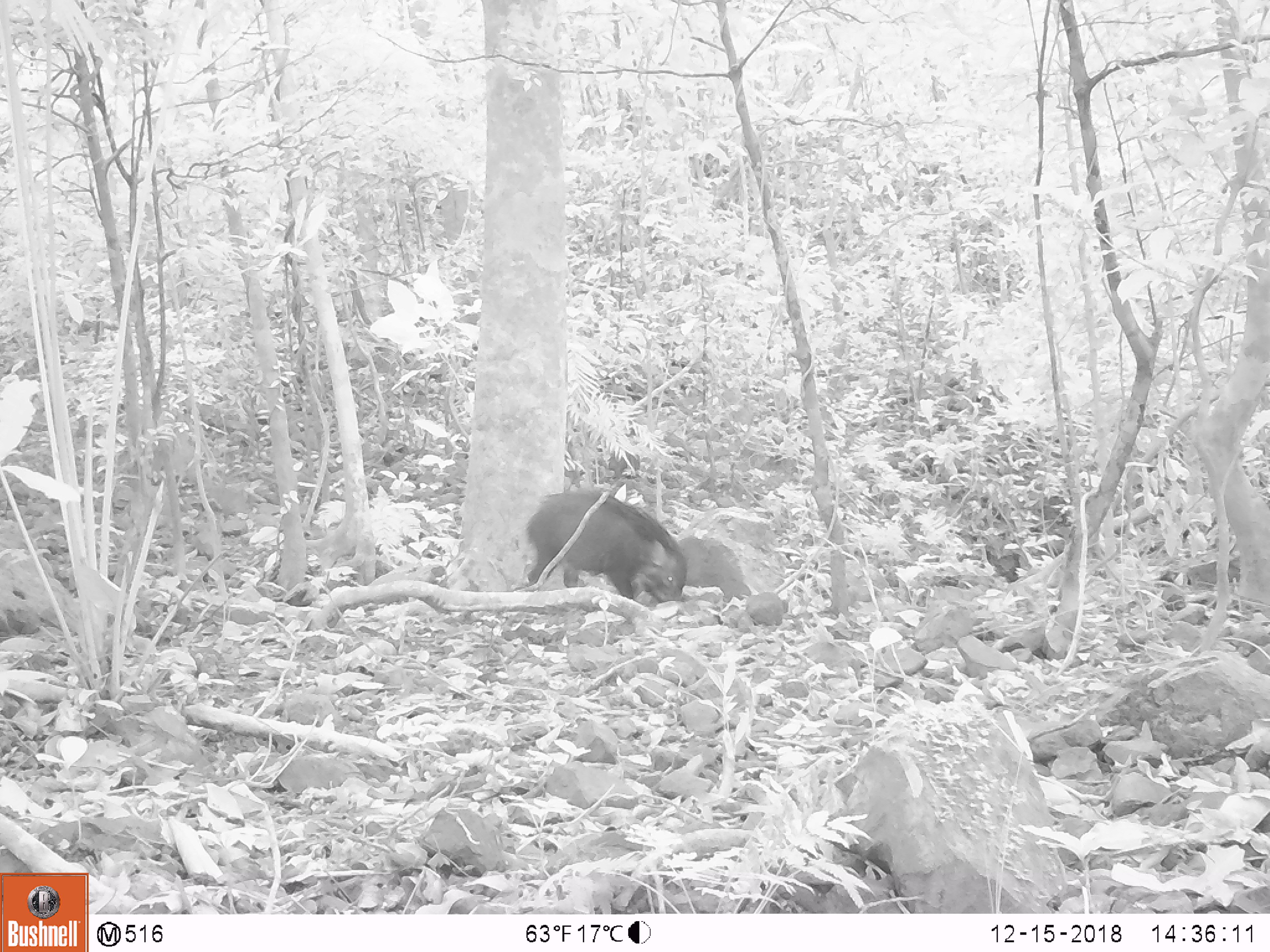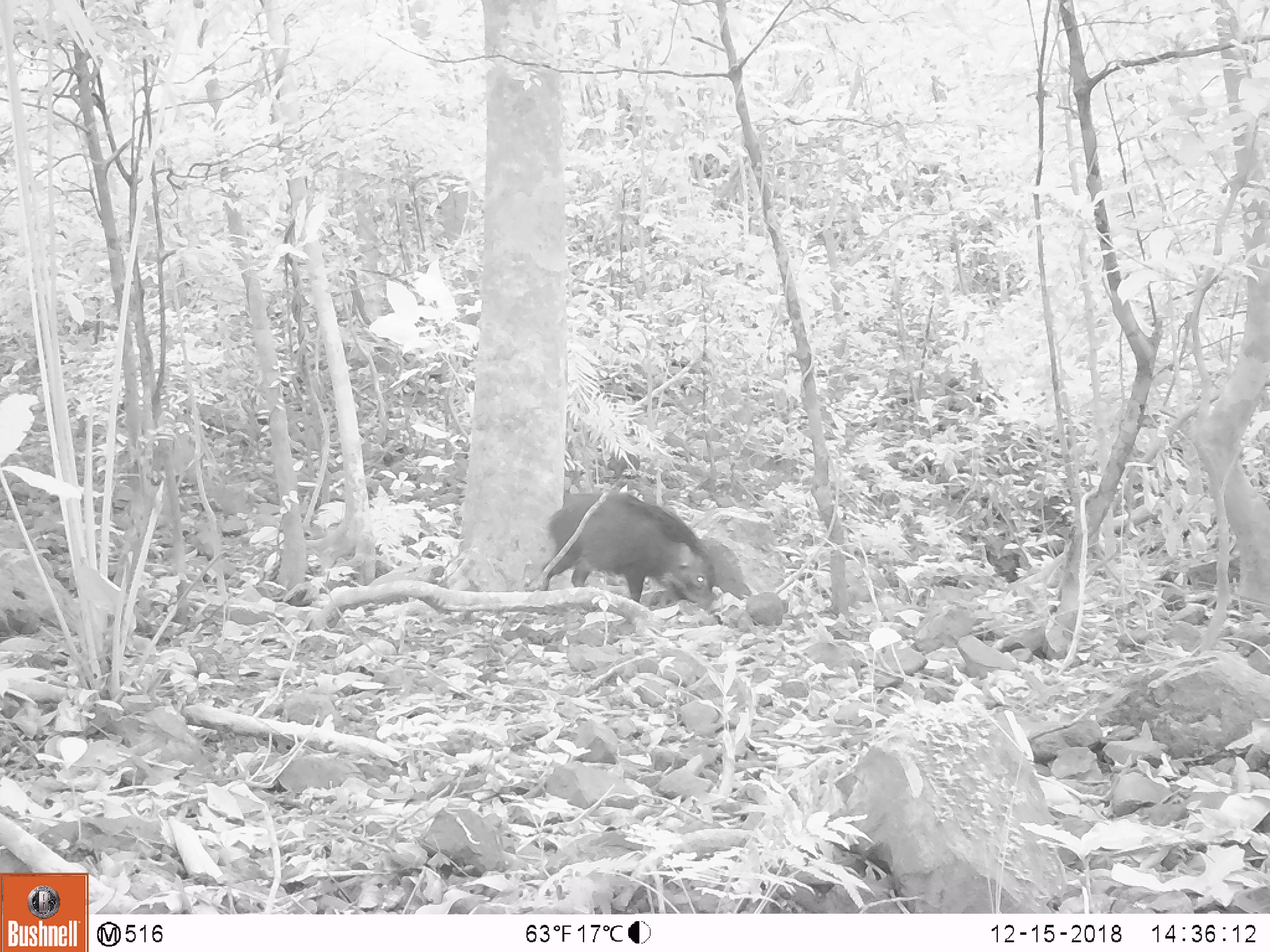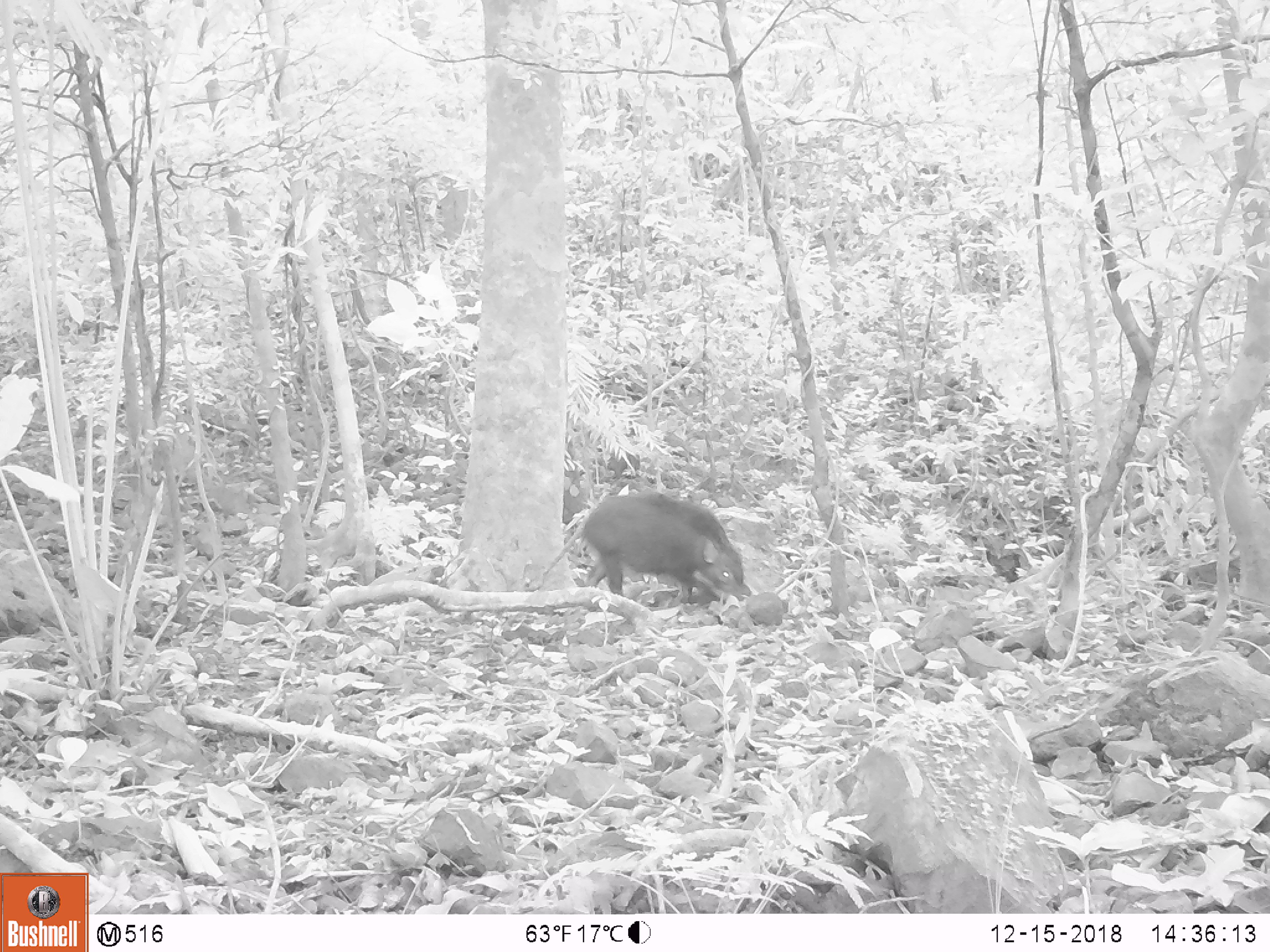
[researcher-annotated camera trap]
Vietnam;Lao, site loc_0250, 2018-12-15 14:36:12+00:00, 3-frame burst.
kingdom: Animalia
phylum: Chordata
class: Mammalia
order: Artiodactyla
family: Suidae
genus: Sus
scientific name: Sus scrofa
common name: eurasian wild pig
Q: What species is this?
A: Eurasian wild pig (Sus scrofa).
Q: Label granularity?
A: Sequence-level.